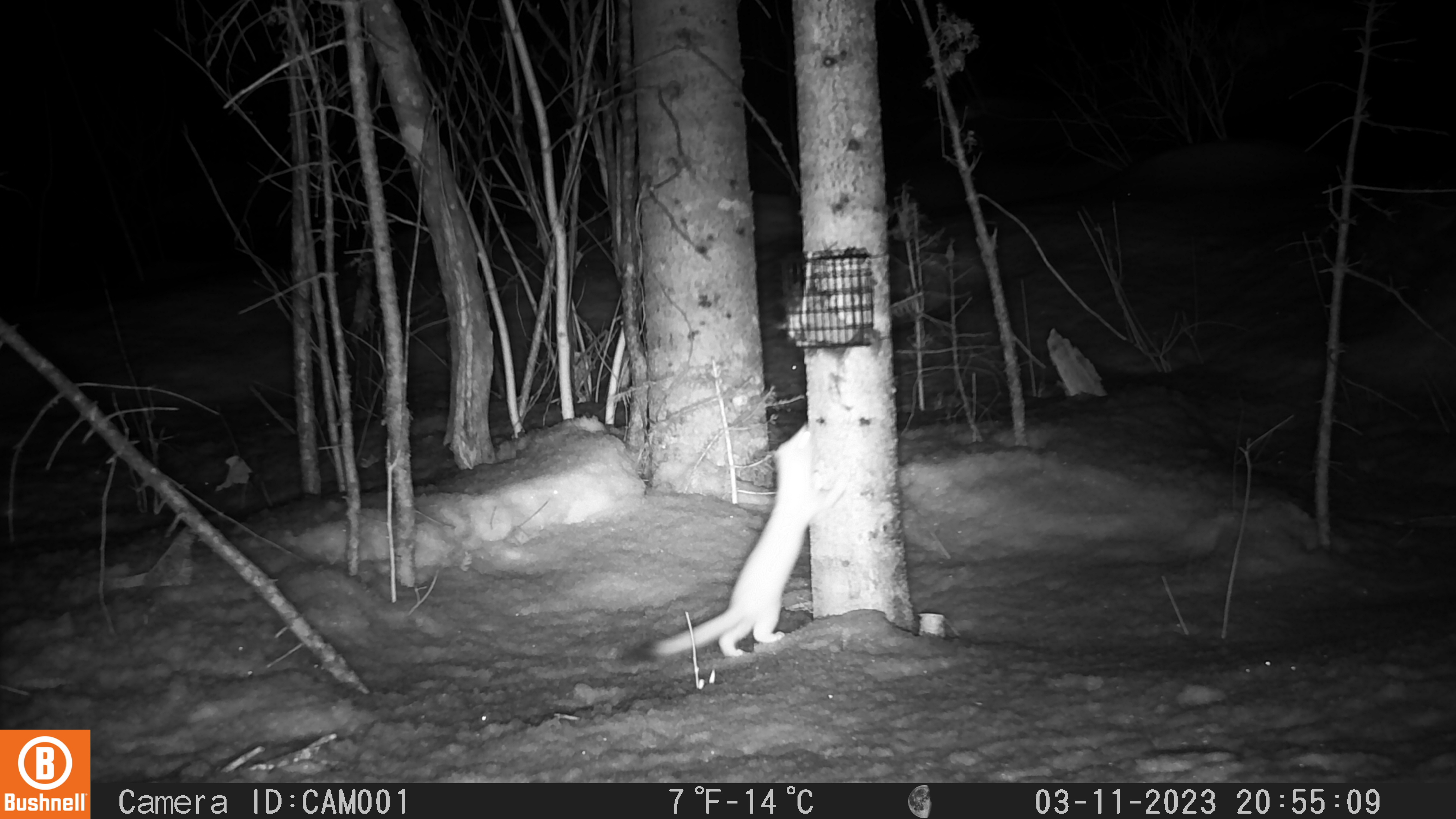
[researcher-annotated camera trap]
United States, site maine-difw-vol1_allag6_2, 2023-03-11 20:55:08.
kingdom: Animalia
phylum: Chordata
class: Mammalia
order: Carnivora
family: Mustelidae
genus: Neogale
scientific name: Neogale frenata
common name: long-tailed weasel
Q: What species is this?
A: Long-tailed weasel (Neogale frenata).